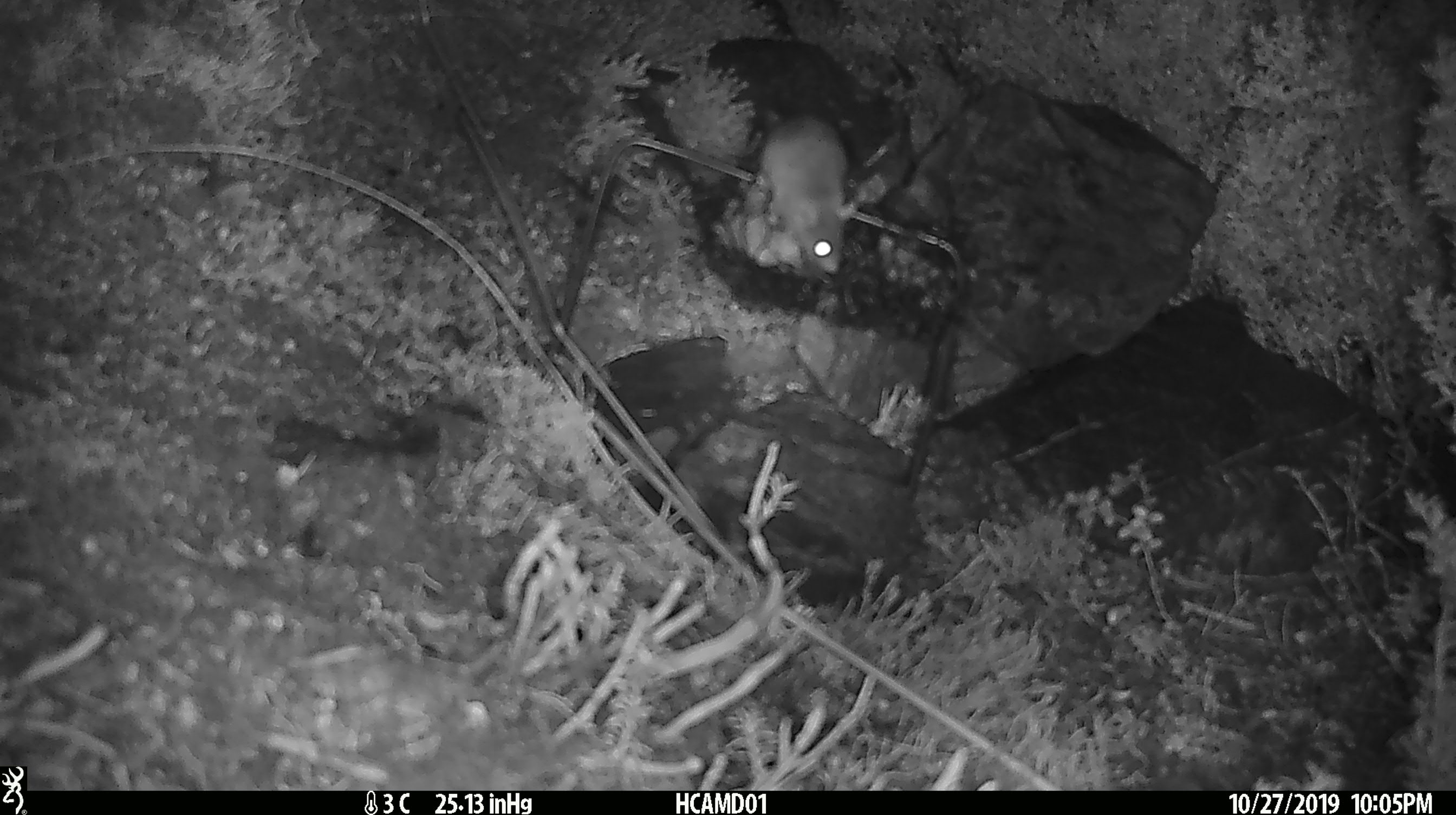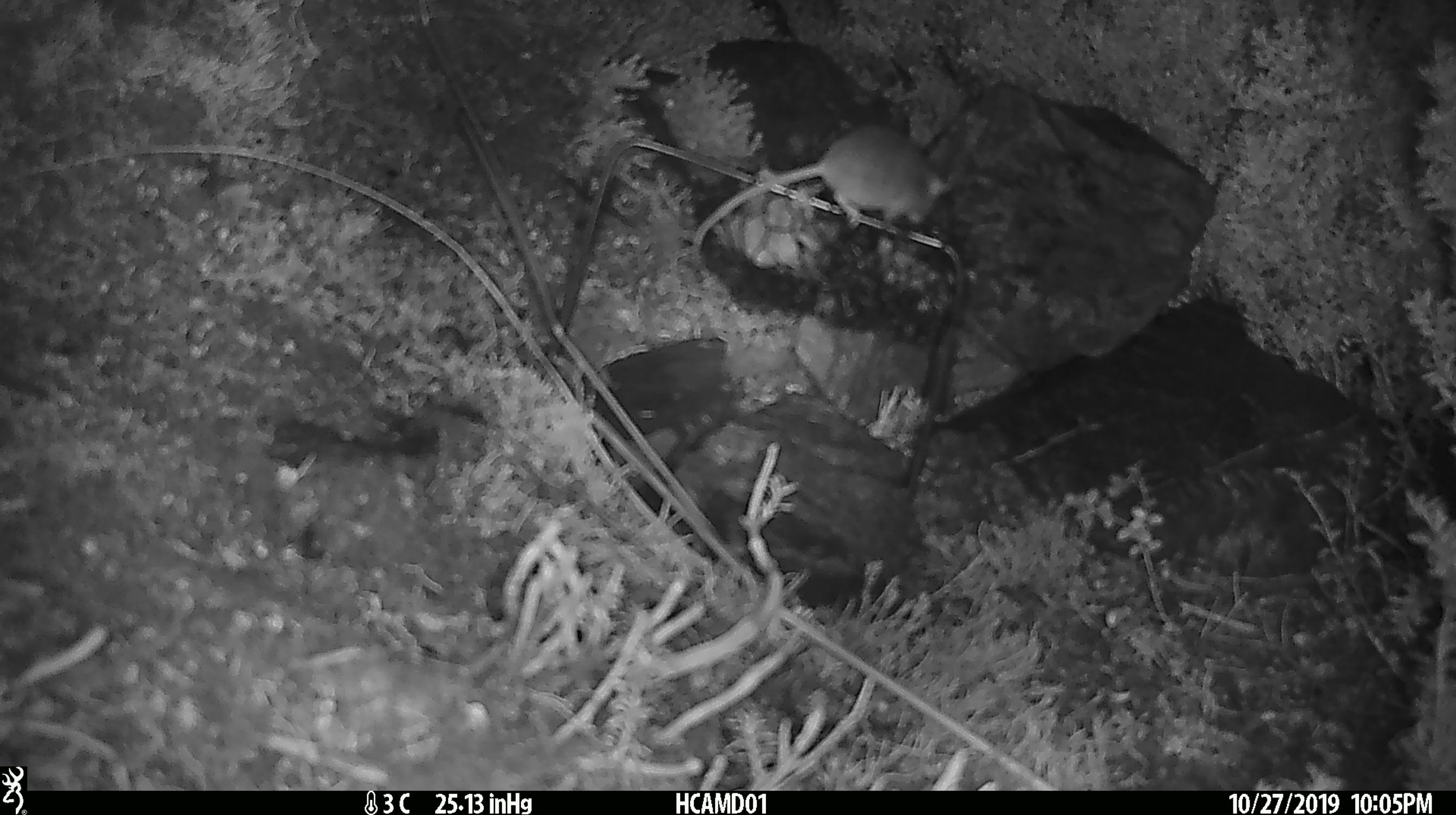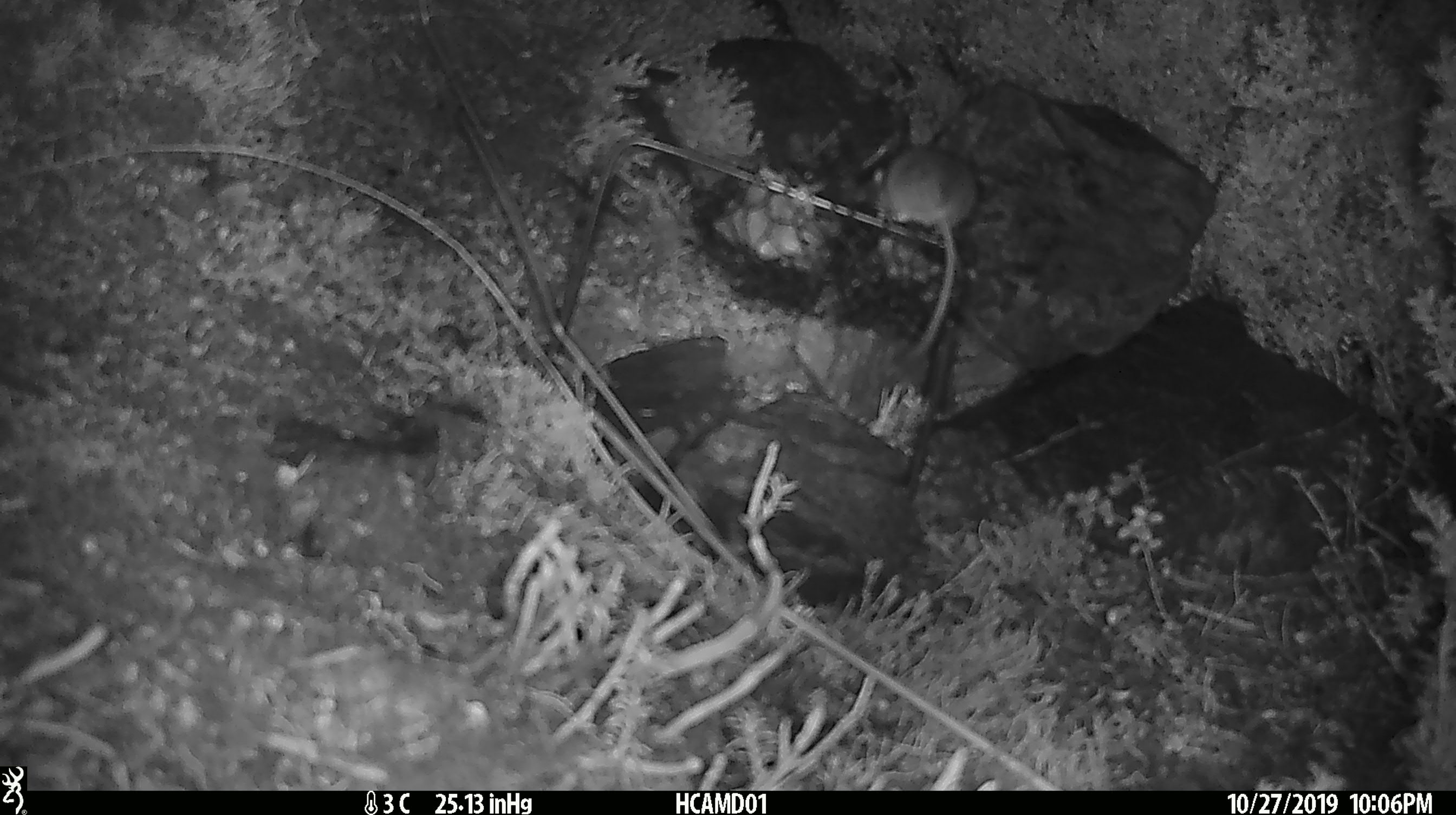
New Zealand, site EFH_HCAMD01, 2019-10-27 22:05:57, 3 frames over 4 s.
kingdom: Animalia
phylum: Chordata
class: Mammalia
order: Rodentia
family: Muridae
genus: Mus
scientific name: Mus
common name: mouse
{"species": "mouse (Mus)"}